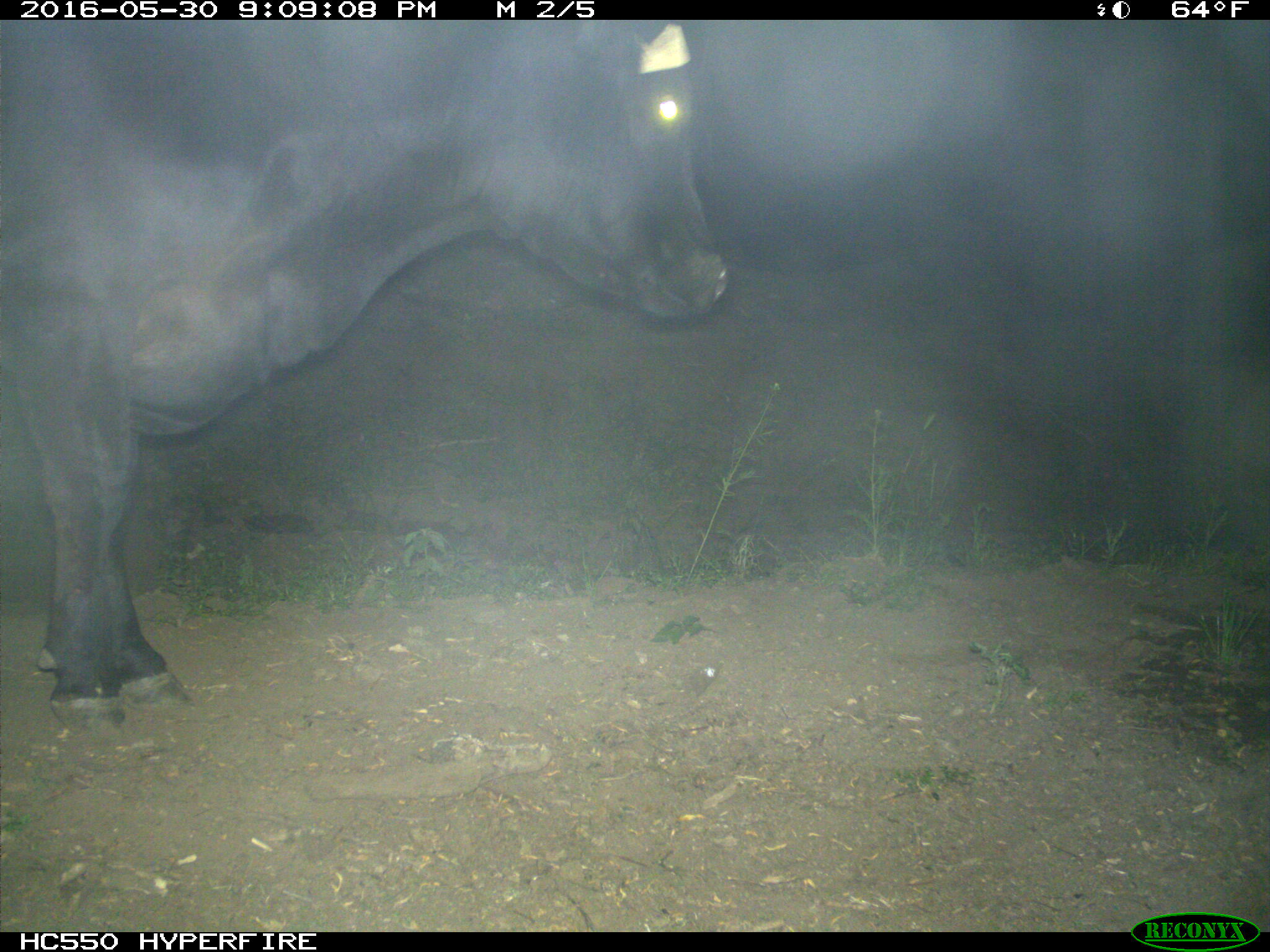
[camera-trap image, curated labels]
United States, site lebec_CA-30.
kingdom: Animalia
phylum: Chordata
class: Mammalia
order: Artiodactyla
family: Bovidae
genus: Bos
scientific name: Bos taurus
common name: domestic cow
Bos taurus (domestic cow).